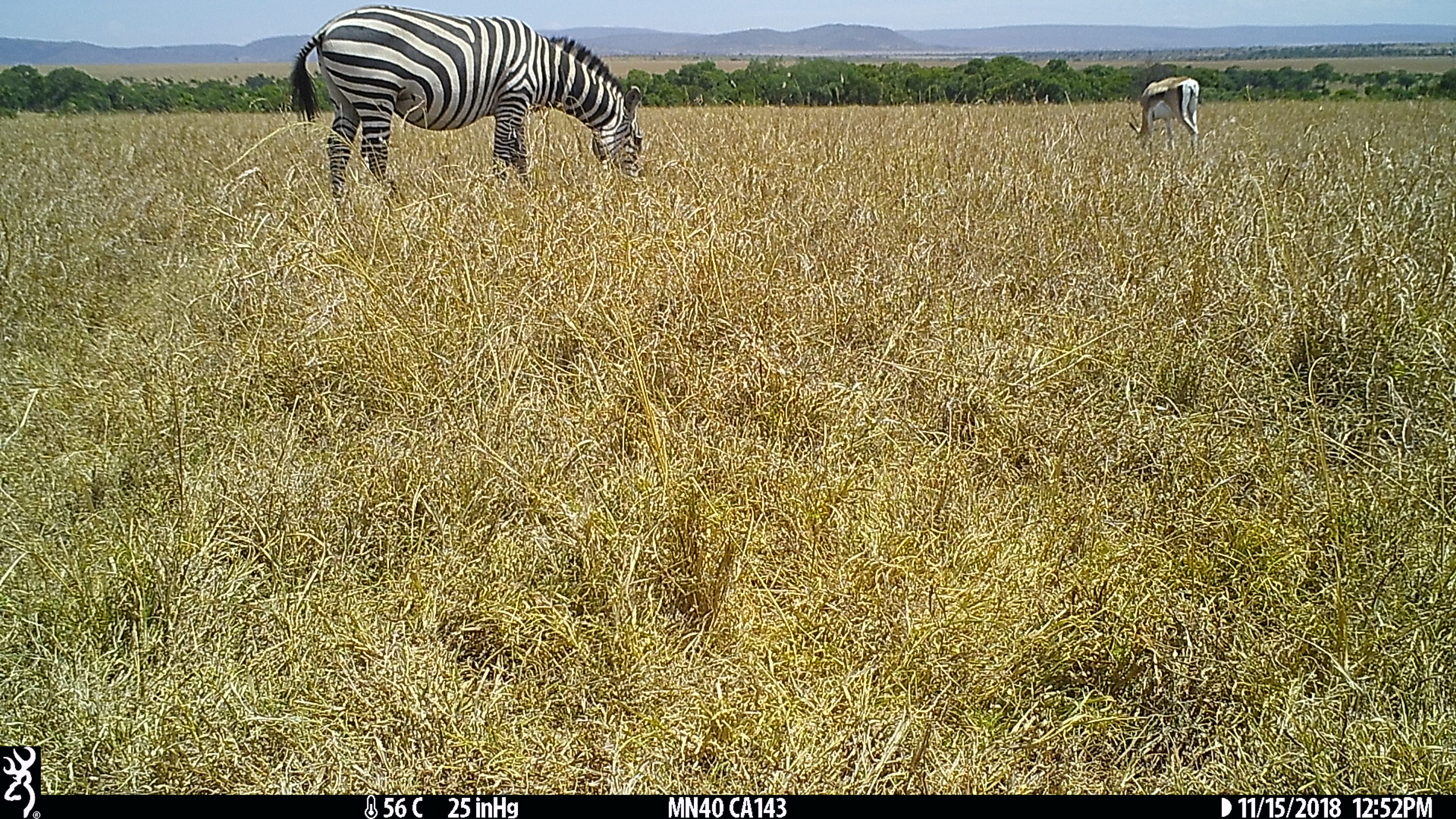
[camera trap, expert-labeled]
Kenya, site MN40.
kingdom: Animalia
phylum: Chordata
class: Mammalia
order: Perissodactyla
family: Equidae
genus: Equus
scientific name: Equus quagga burchellii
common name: burchell's zebra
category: zebra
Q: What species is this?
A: Zebra (burchell's zebra) (Equus quagga burchellii).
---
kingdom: Animalia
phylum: Chordata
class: Mammalia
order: Artiodactyla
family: Bovidae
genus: Eudorcas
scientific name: Eudorcas thomsonii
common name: thomon's gazelle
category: gazelle thomsons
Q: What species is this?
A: Gazelle thomsons (thomon's gazelle) (Eudorcas thomsonii).